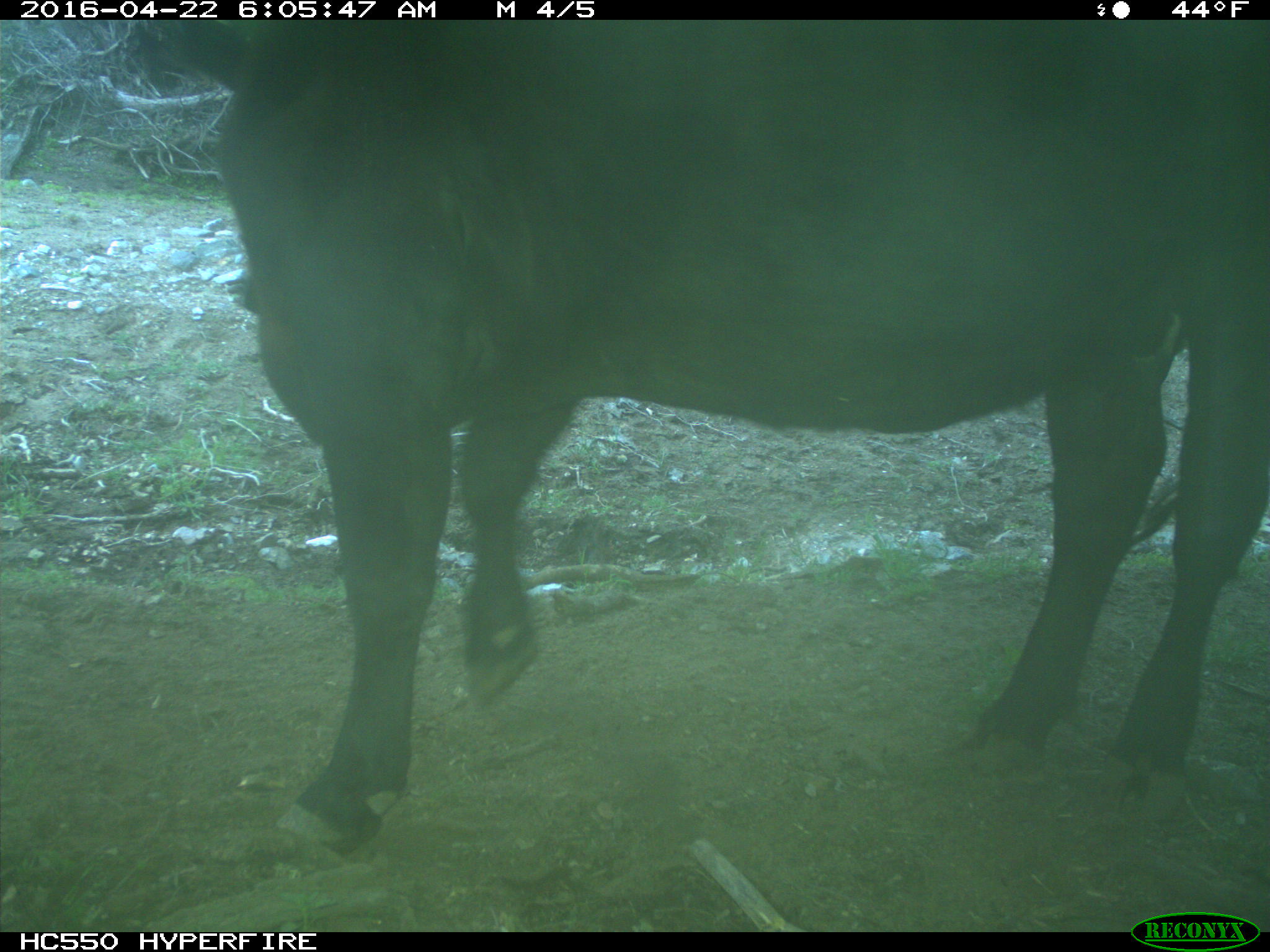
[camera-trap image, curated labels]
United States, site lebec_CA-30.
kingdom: Animalia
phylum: Chordata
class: Mammalia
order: Artiodactyla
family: Bovidae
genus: Bos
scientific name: Bos taurus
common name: domestic cow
Bos taurus (domestic cow).